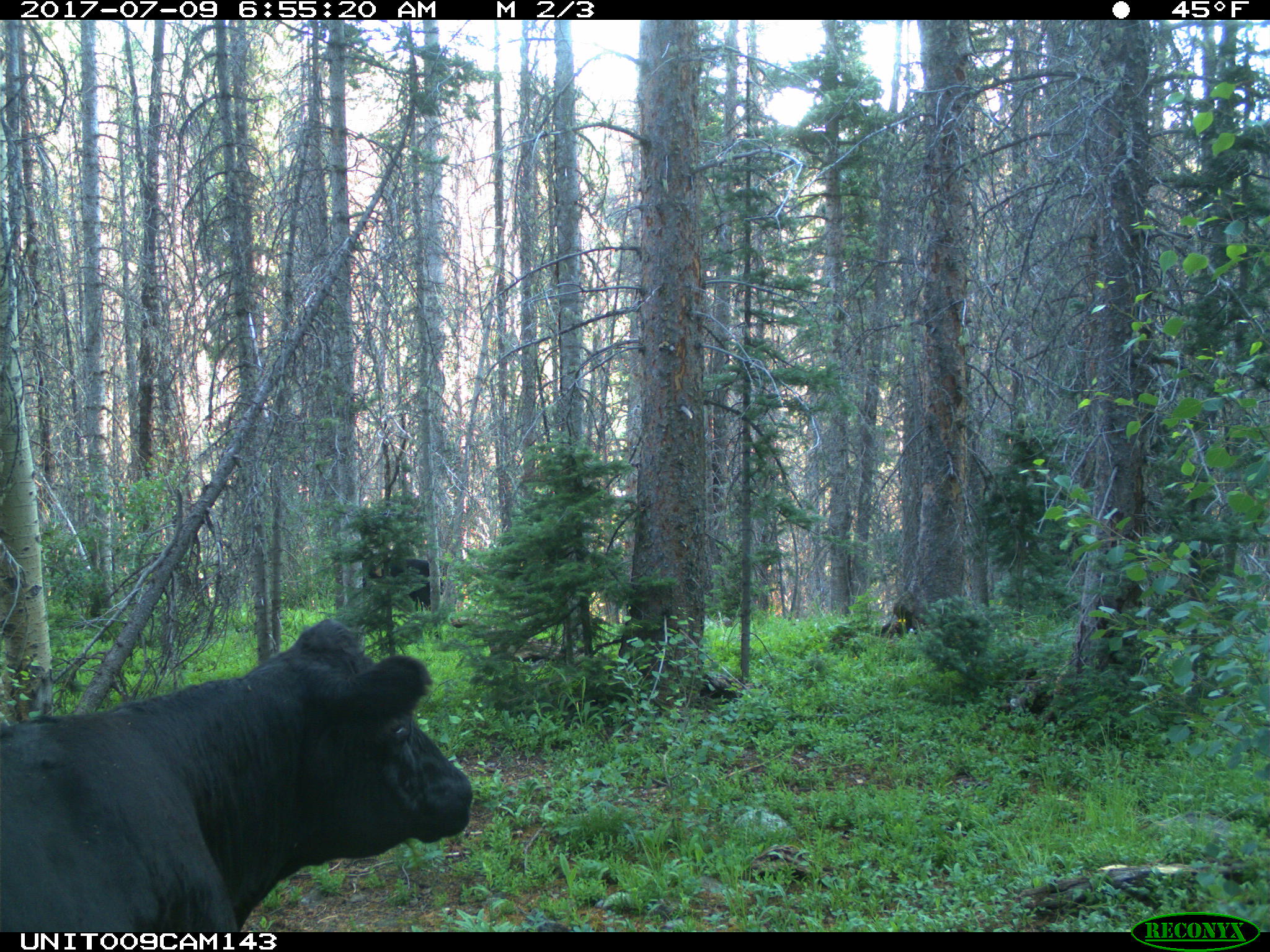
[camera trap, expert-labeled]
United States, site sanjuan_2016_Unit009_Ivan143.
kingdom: Animalia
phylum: Chordata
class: Mammalia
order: Artiodactyla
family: Bovidae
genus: Bos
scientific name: Bos taurus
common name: domestic cow